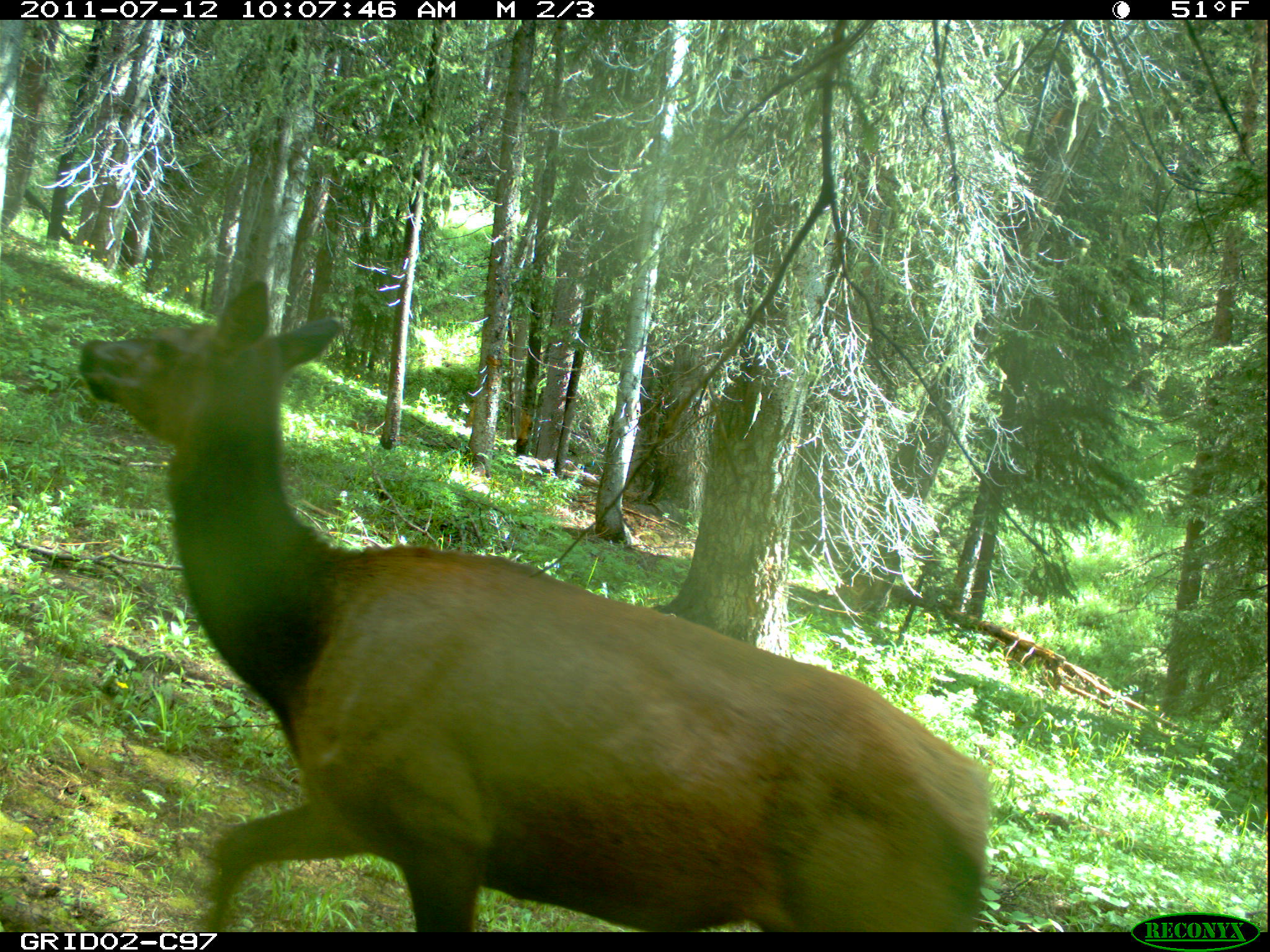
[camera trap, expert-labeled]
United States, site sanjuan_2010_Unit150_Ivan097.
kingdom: Animalia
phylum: Chordata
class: Mammalia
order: Artiodactyla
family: Cervidae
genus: Cervus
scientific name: Cervus elaphus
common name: red deer